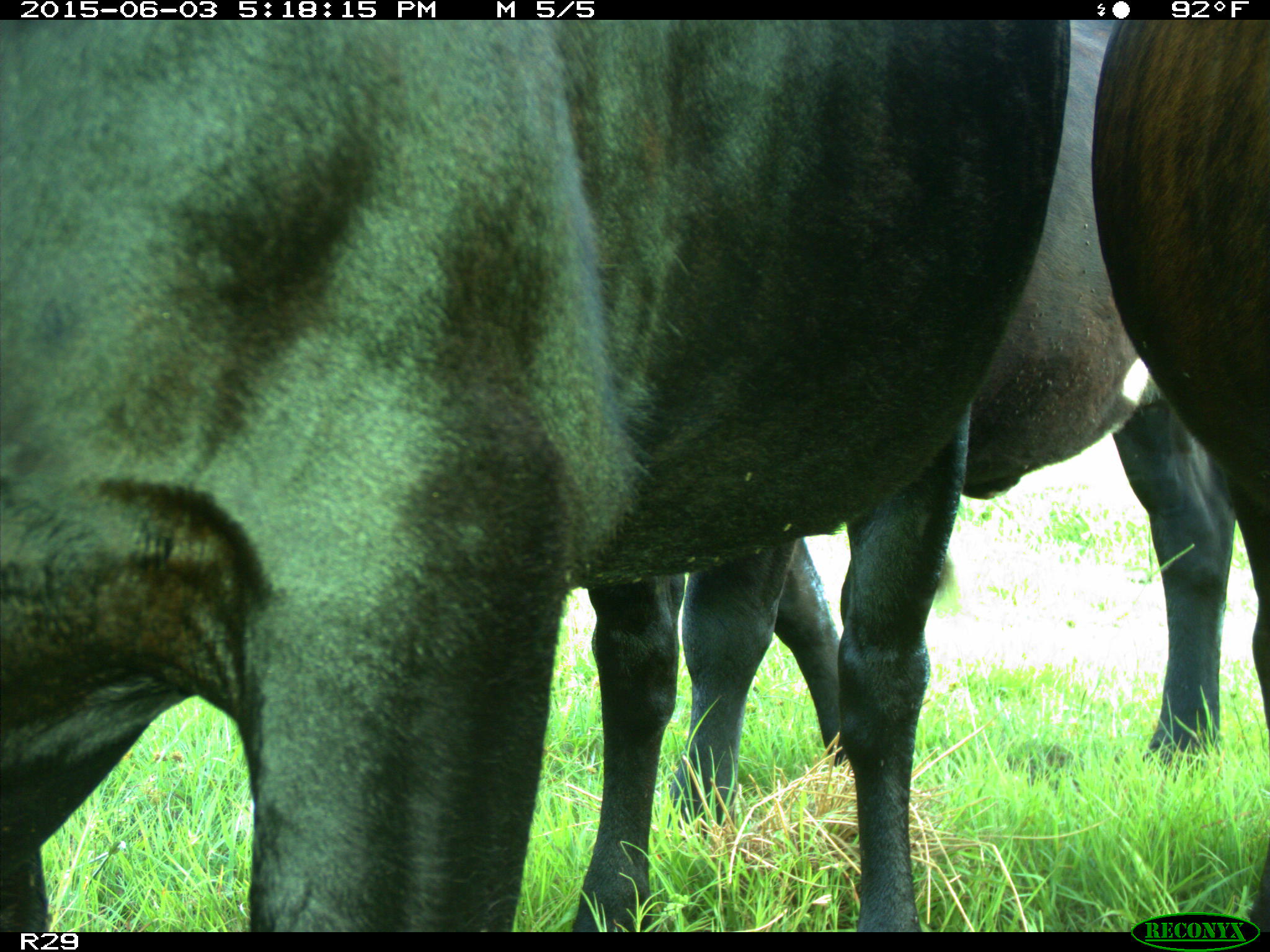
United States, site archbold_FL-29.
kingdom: Animalia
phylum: Chordata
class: Mammalia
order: Artiodactyla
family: Bovidae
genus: Bos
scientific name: Bos taurus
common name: domestic cow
Bos taurus (domestic cow).